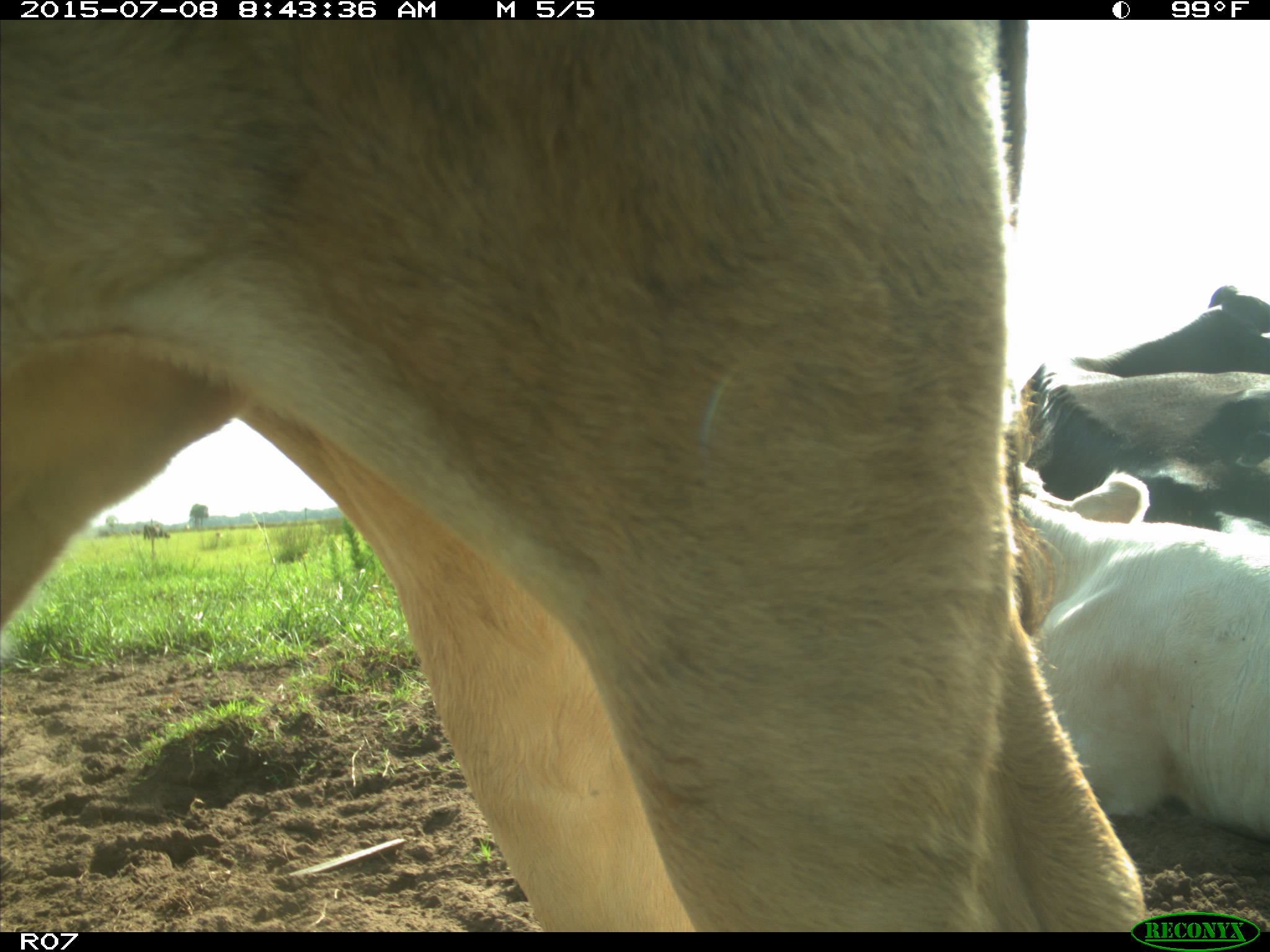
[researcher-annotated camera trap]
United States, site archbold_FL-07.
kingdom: Animalia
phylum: Chordata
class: Mammalia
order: Artiodactyla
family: Bovidae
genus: Bos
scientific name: Bos taurus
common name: domestic cow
Bos taurus (domestic cow).